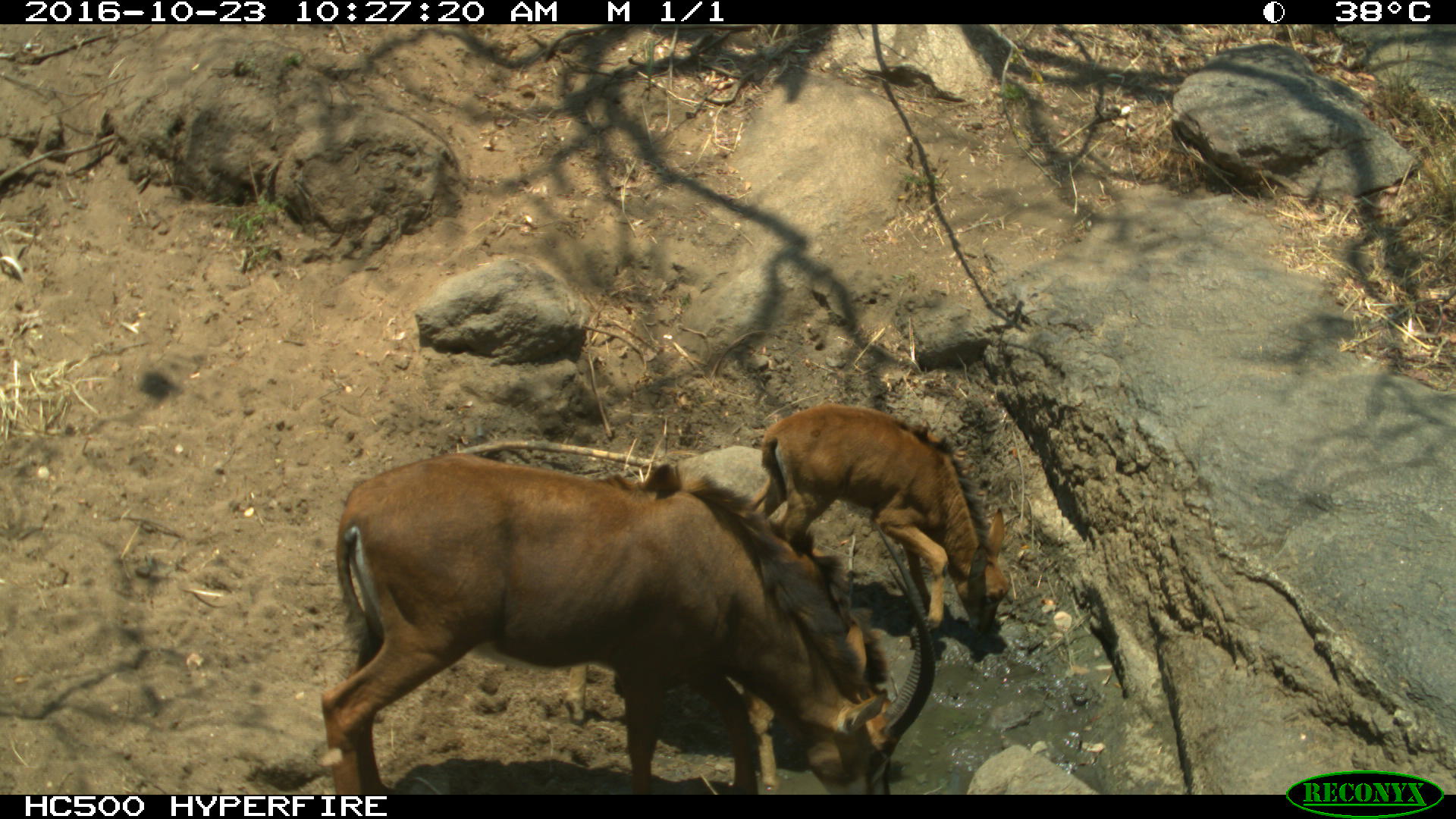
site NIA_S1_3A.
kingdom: Animalia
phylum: Chordata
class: Mammalia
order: Artiodactyla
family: Bovidae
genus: Hippotragus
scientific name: Hippotragus niger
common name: sable antelope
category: sable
Sable (sable antelope) (Hippotragus niger), count 2. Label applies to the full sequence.